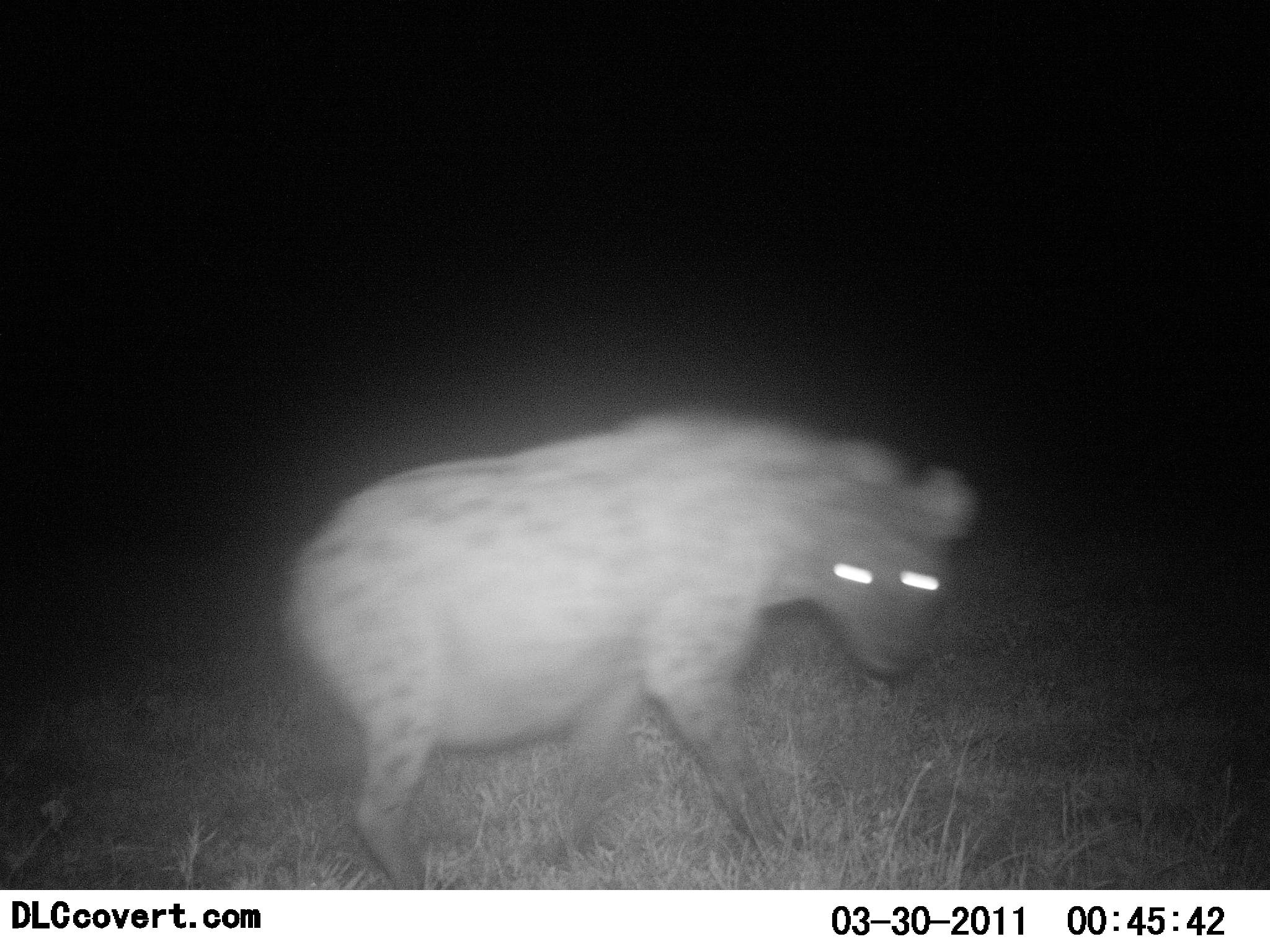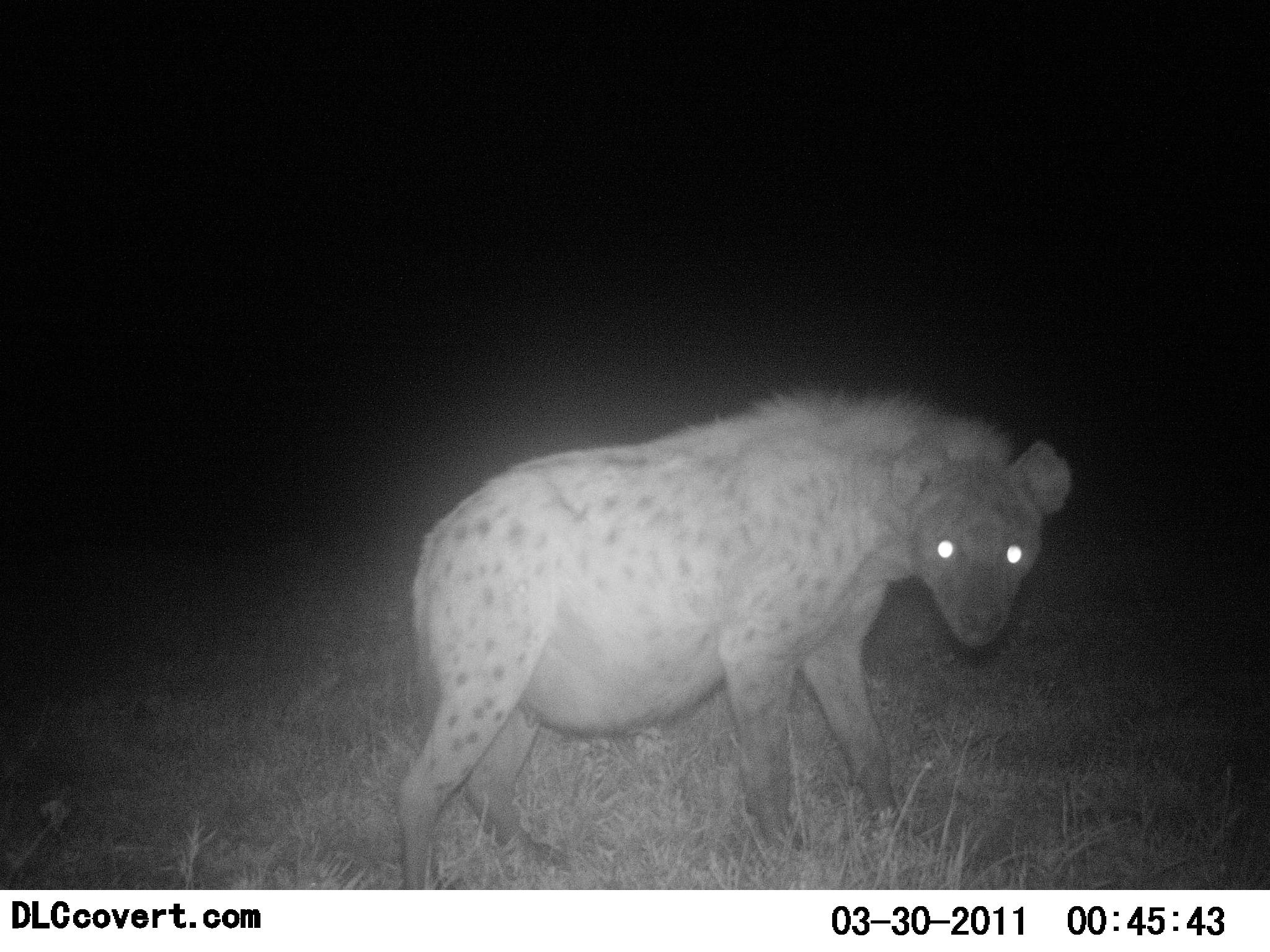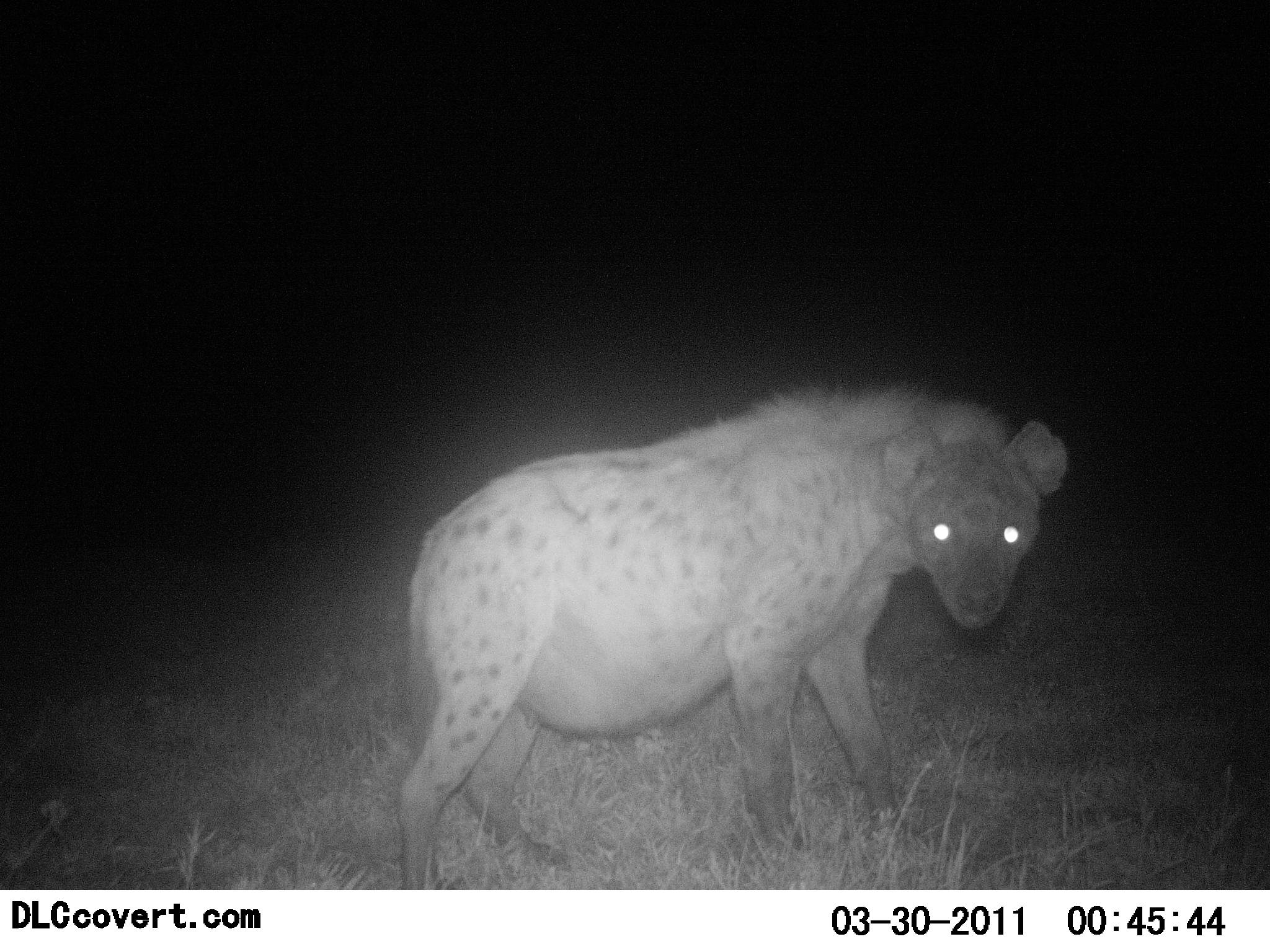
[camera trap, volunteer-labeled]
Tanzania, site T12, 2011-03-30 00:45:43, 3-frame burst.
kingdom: Animalia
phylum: Chordata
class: Mammalia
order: Carnivora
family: Hyaenidae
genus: Crocuta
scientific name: Crocuta crocuta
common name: spotted hyena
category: hyenaspotted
Hyenaspotted (spotted hyena) (Crocuta crocuta), count 1. Behavior (volunteer vote fractions): standing 80%, resting 0%, moving 30%, interacting 0%. Young present (vote fraction): 0%. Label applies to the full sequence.